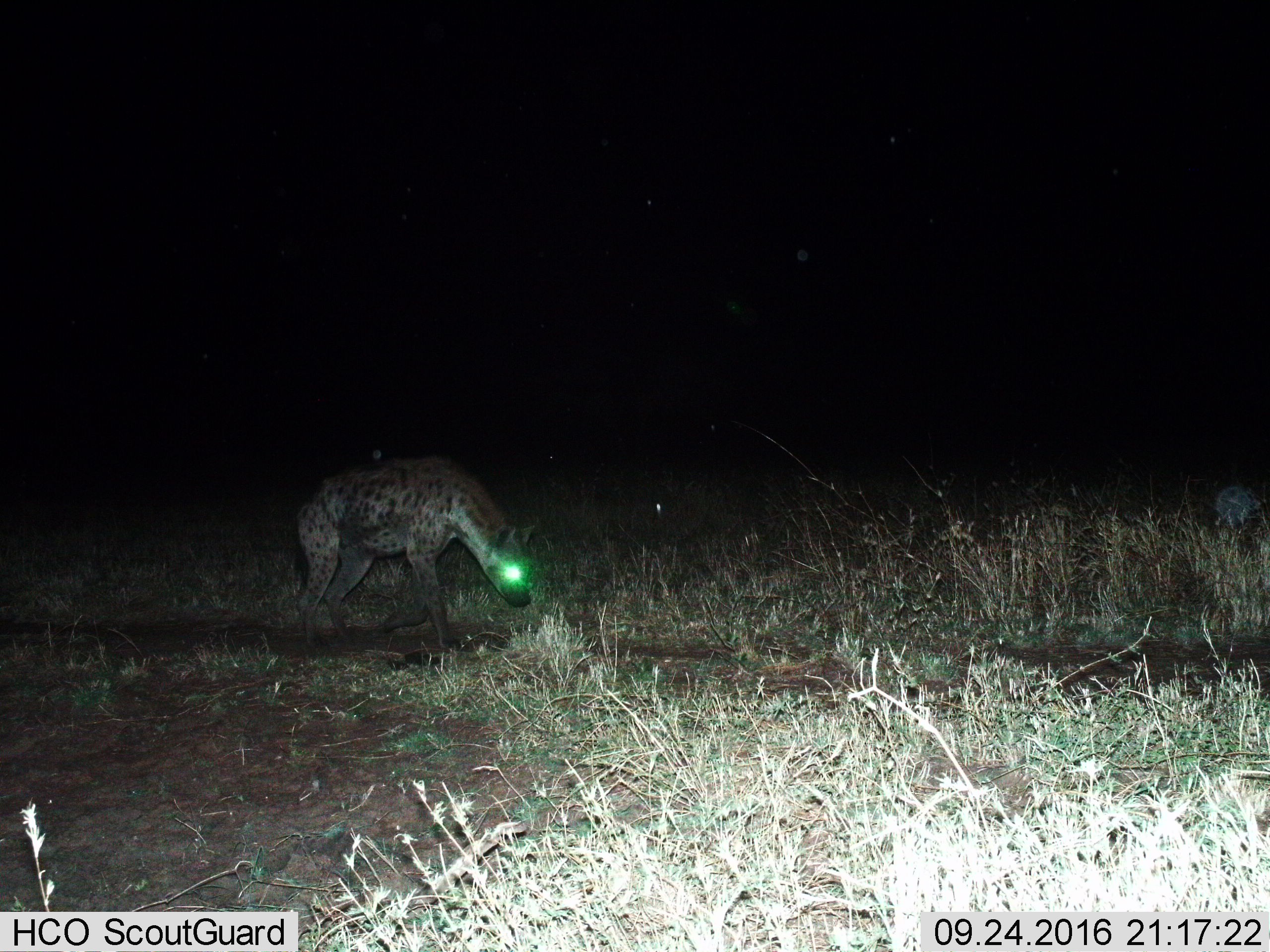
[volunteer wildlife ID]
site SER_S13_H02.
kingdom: Animalia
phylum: Chordata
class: Mammalia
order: Carnivora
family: Hyaenidae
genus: Crocuta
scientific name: Crocuta crocuta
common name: spotted hyena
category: hyenaspotted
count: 1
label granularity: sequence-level